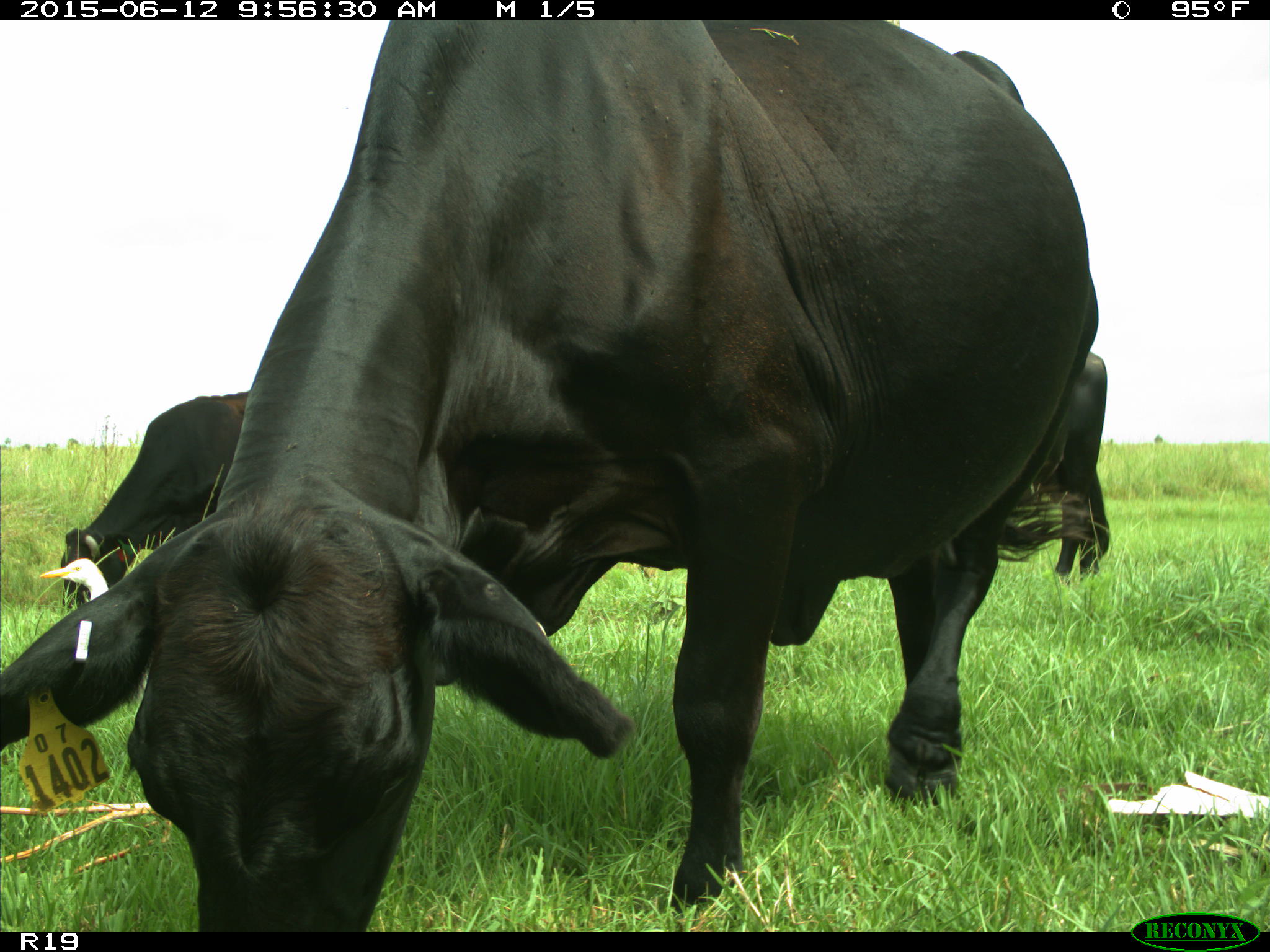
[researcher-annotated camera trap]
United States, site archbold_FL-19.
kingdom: Animalia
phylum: Chordata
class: Mammalia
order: Artiodactyla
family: Bovidae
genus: Bos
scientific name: Bos taurus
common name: domestic cow